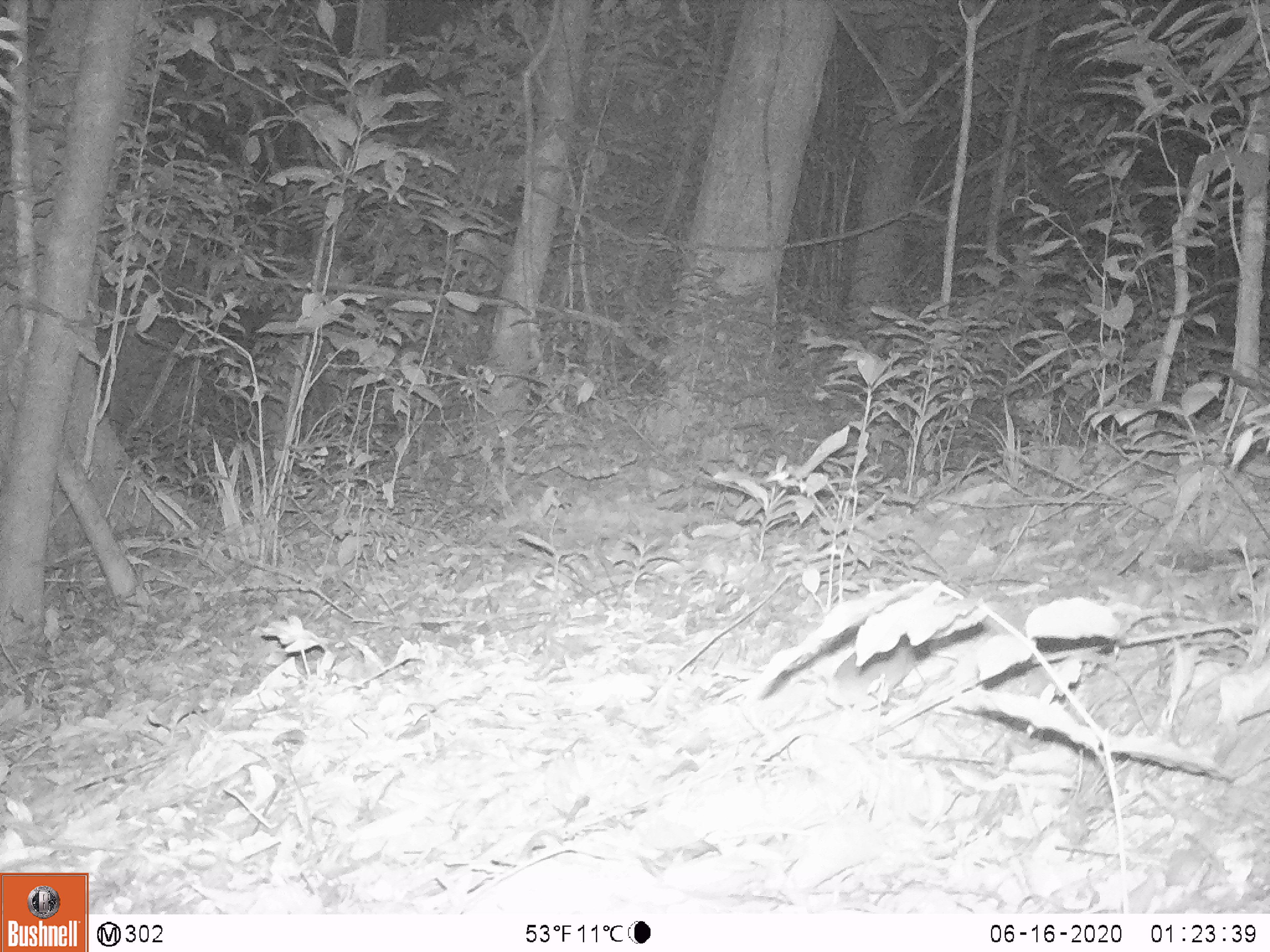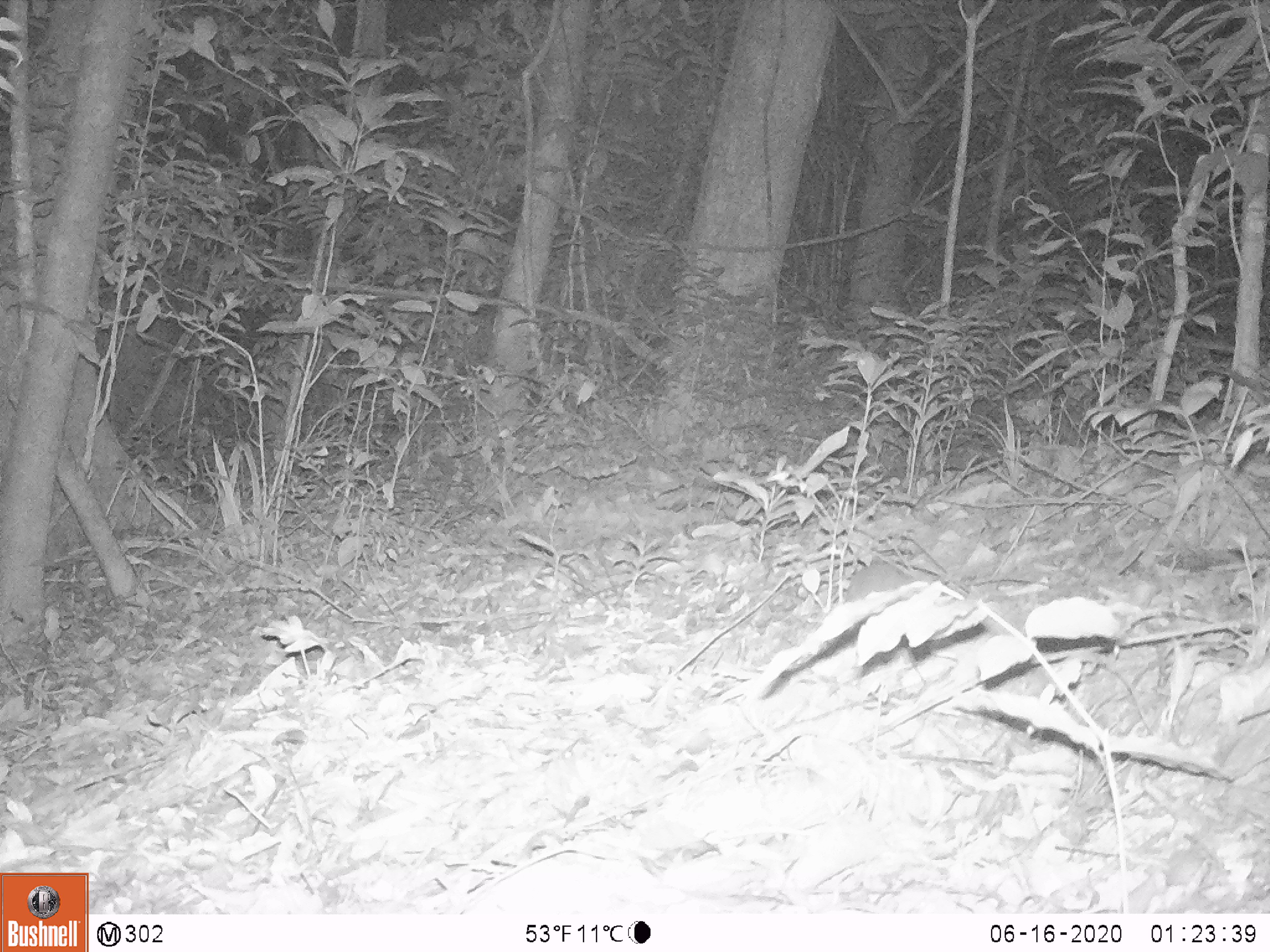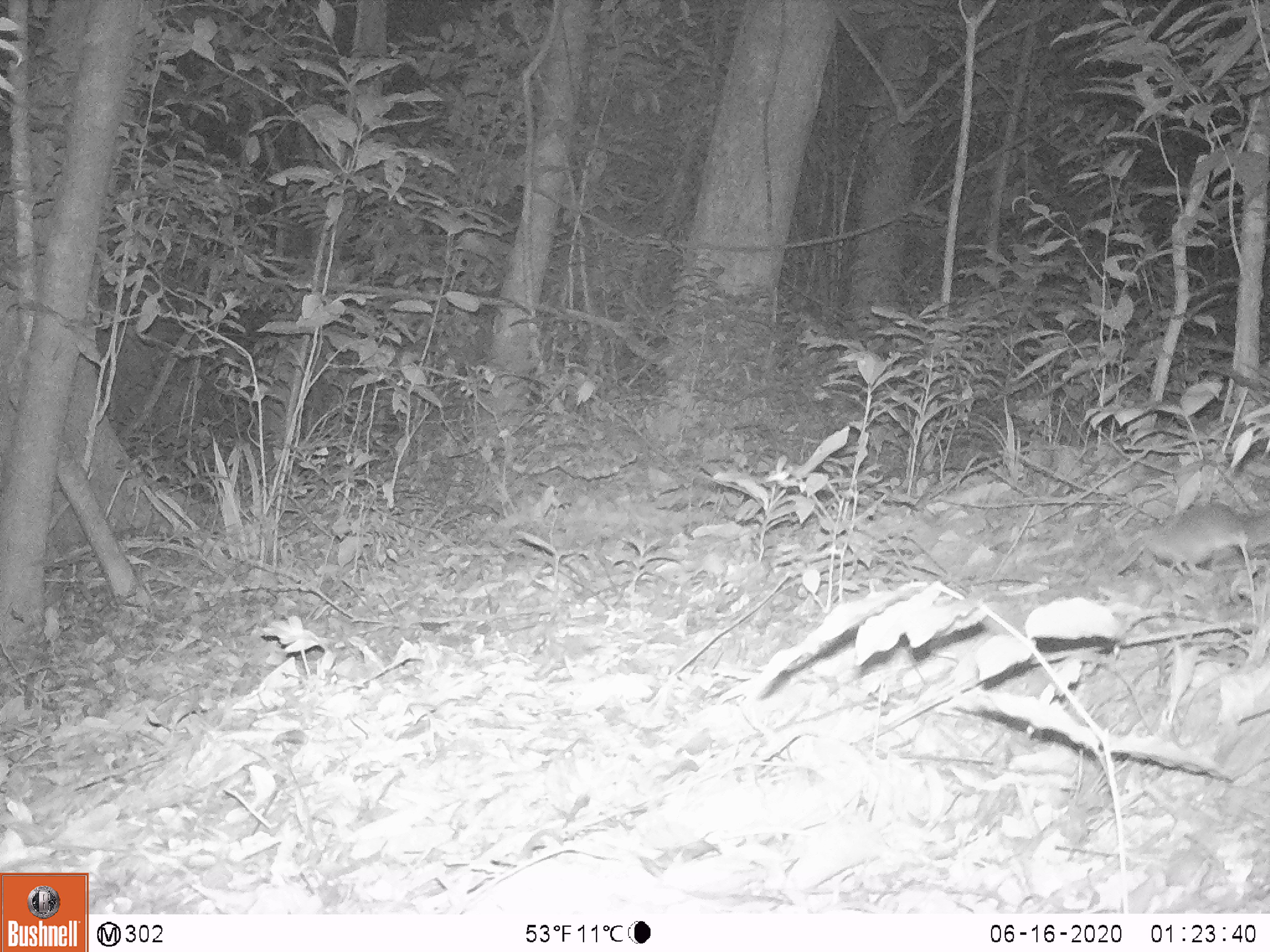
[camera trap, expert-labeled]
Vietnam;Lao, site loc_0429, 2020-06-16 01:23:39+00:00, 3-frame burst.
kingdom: Animalia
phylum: Chordata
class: Mammalia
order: Rodentia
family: Muridae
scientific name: Muridae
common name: old-world mice and rats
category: unidentified murid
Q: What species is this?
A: Unidentified murid (old-world mice and rats) (Muridae).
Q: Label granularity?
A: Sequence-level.